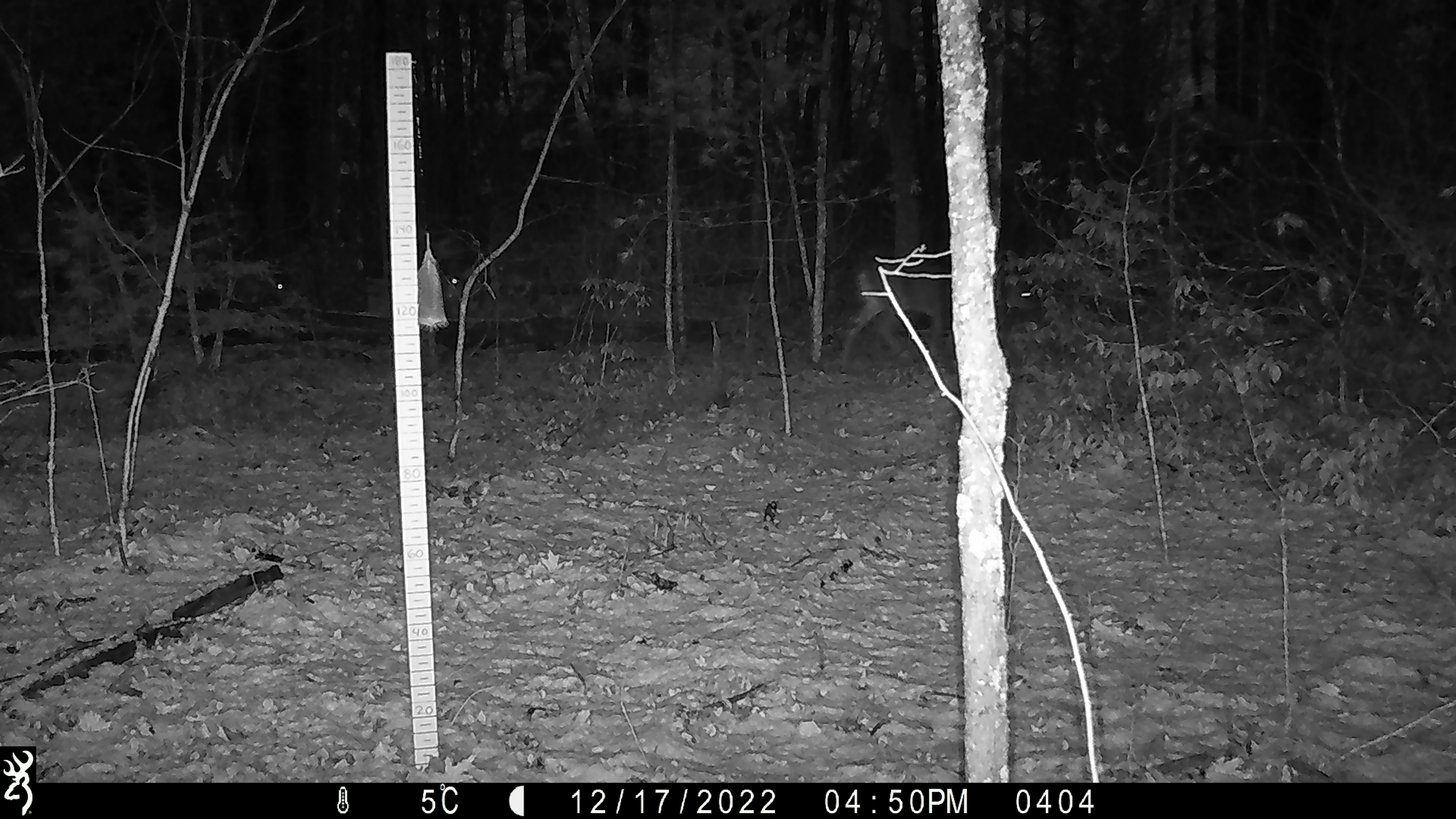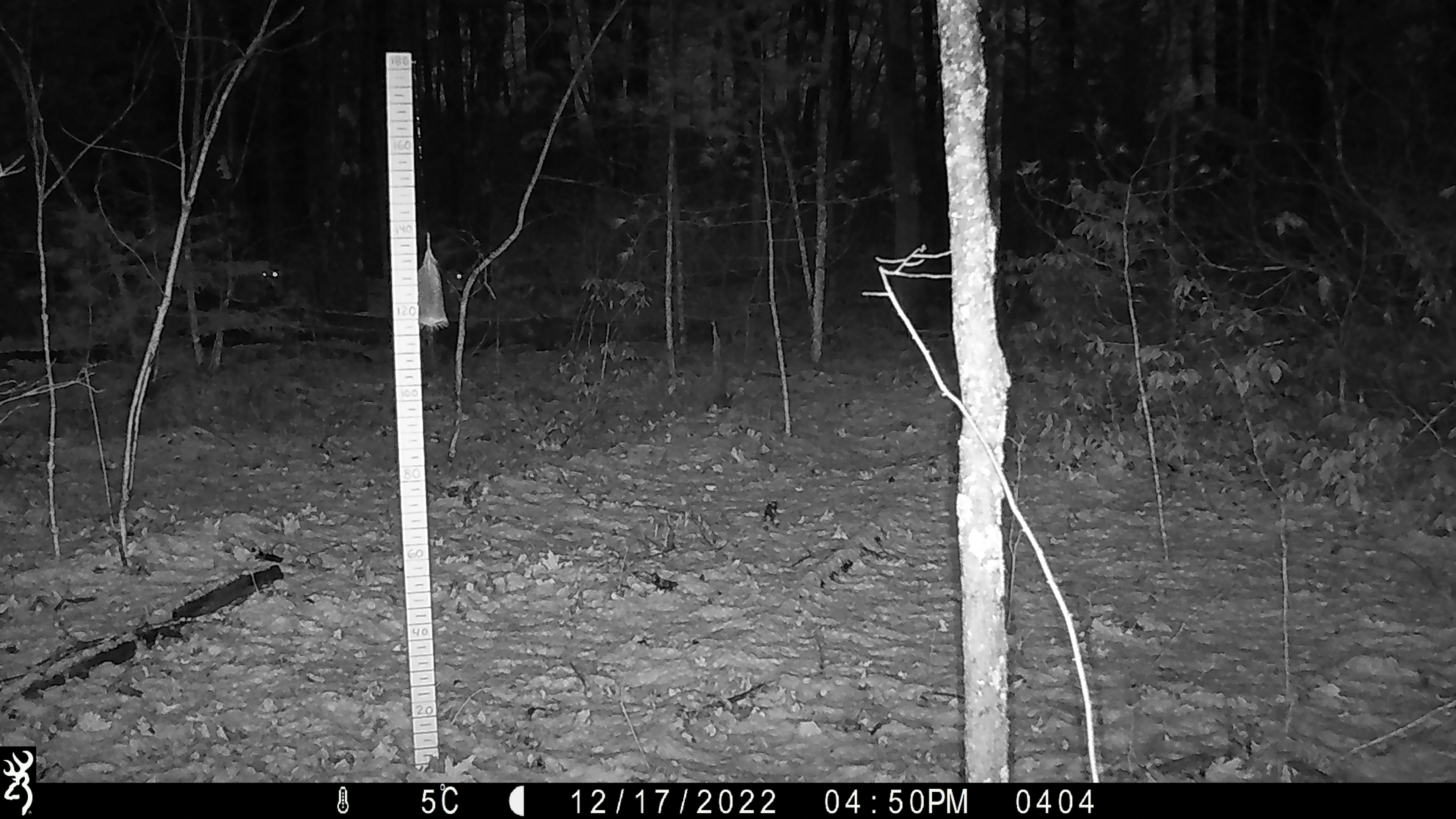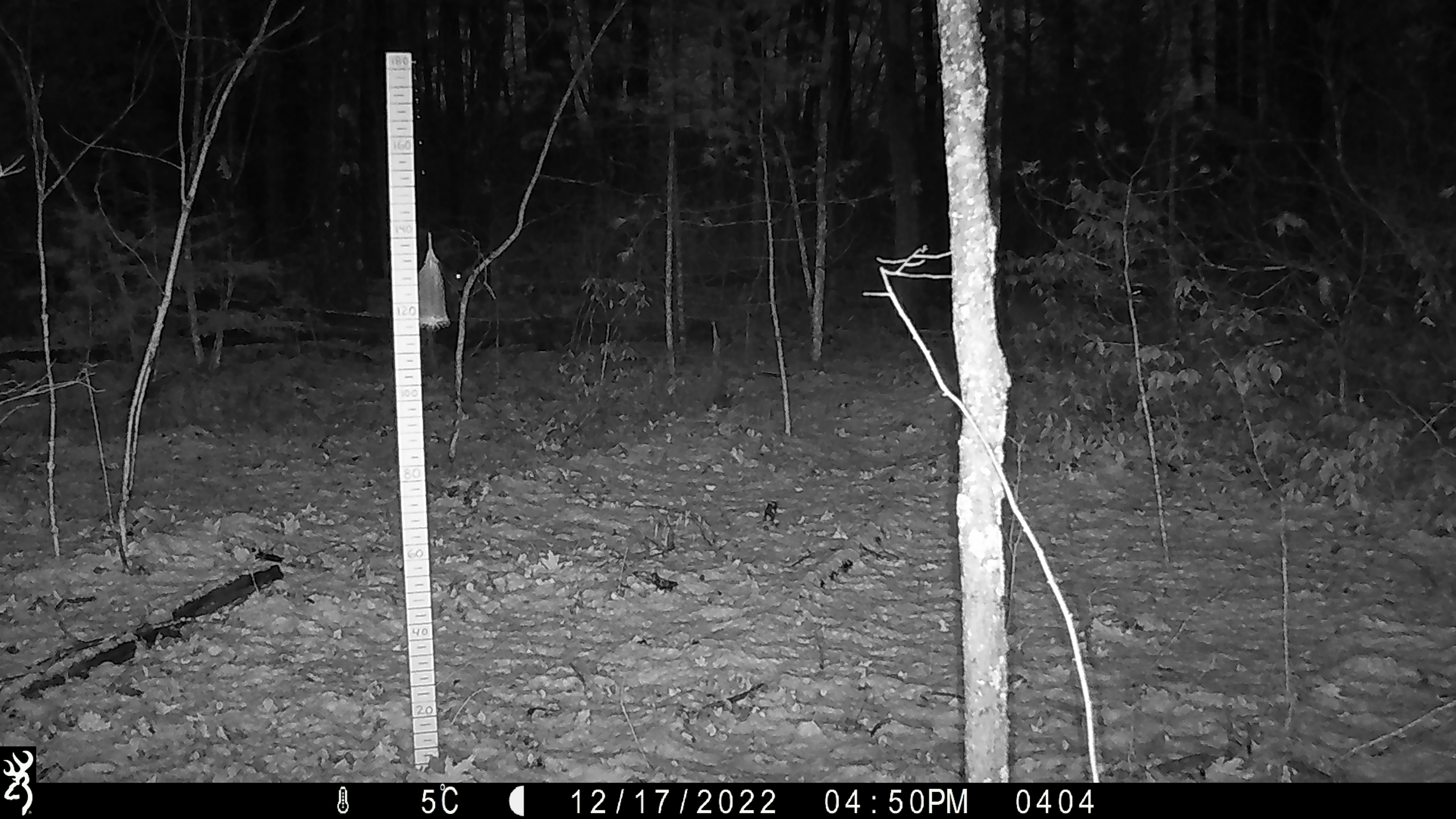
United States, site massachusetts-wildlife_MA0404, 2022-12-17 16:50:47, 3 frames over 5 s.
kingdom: Animalia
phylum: Chordata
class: Mammalia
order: Artiodactyla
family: Cervidae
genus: Odocoileus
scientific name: Odocoileus virginianus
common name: white-tailed deer